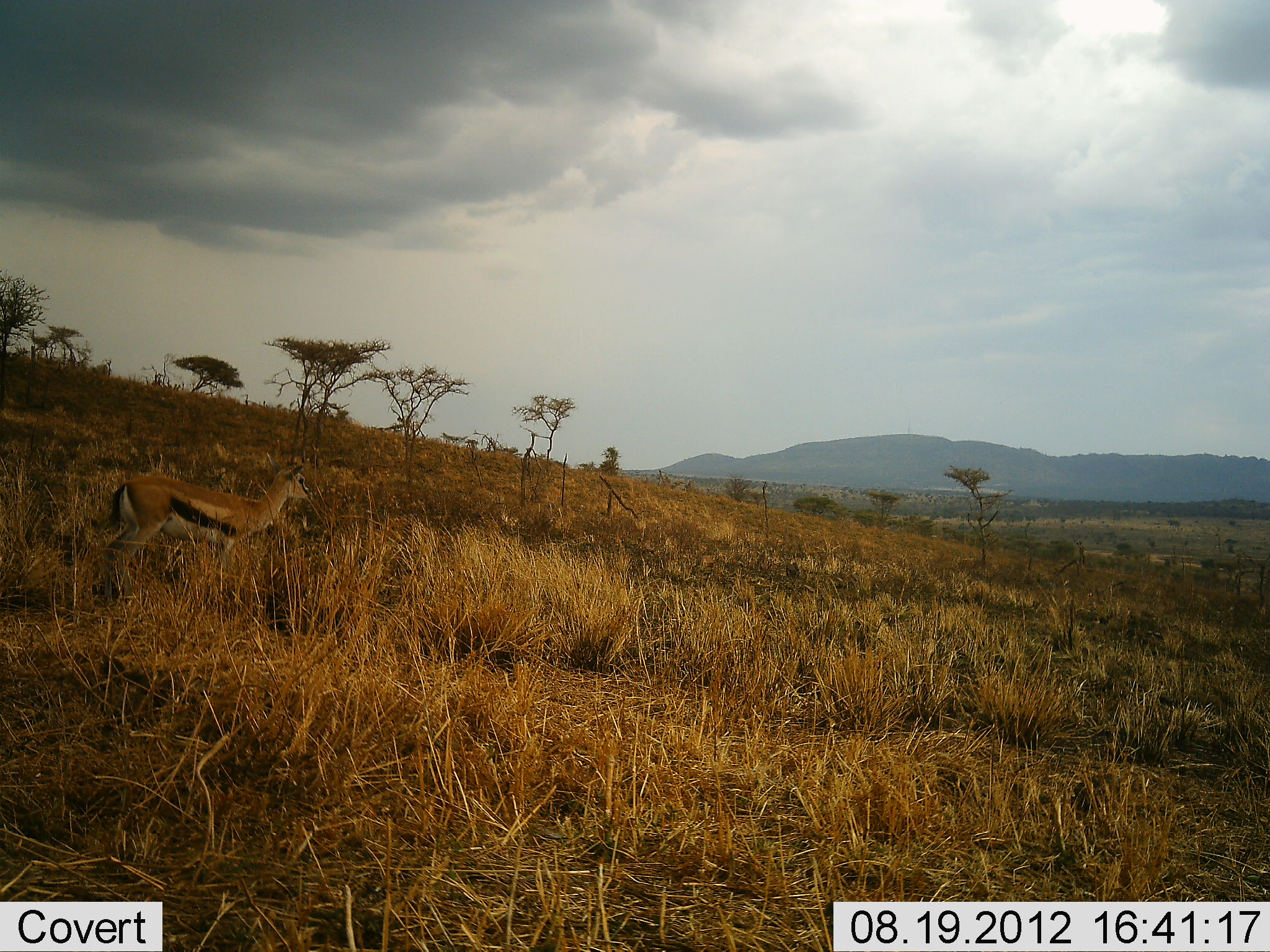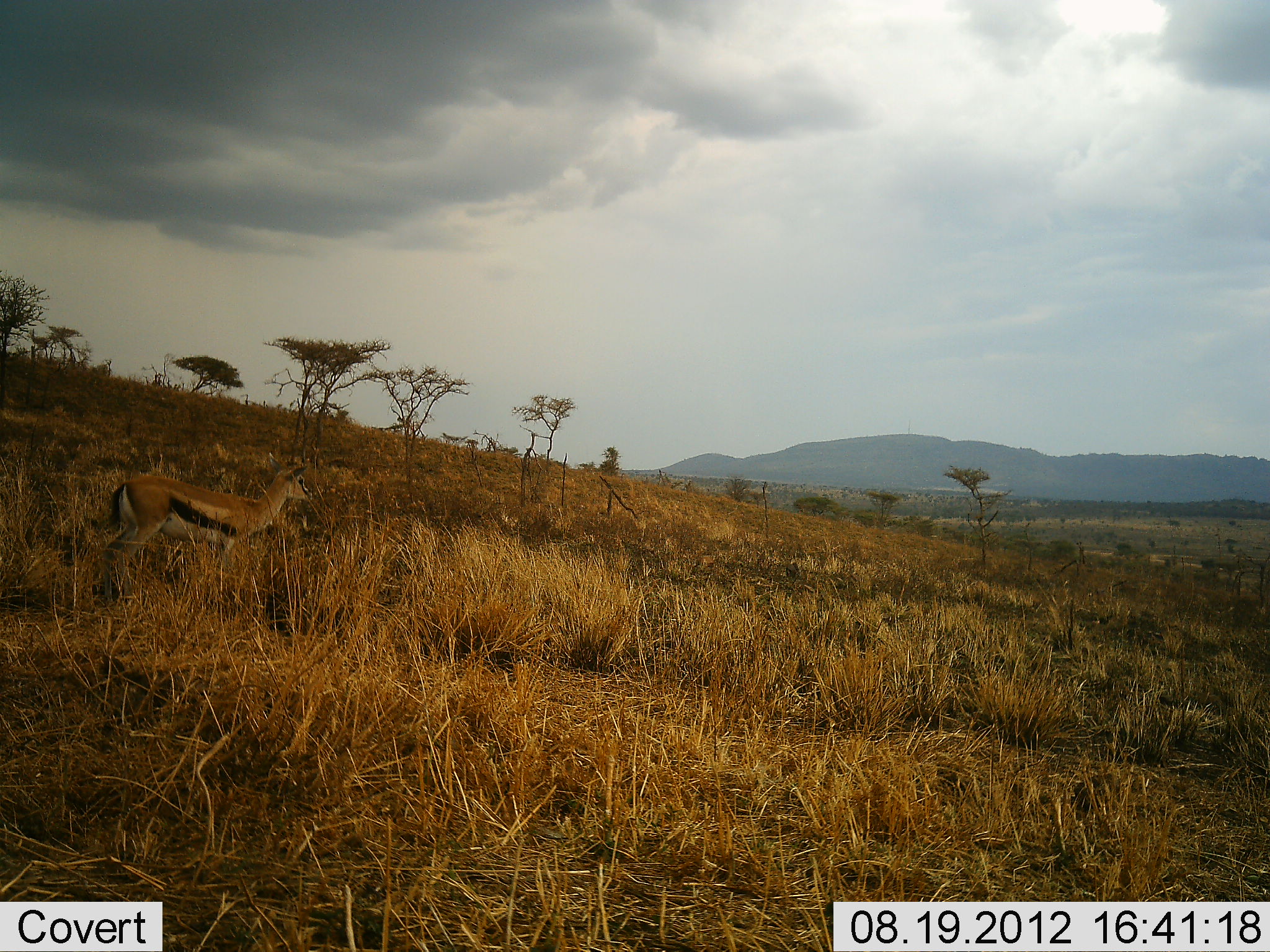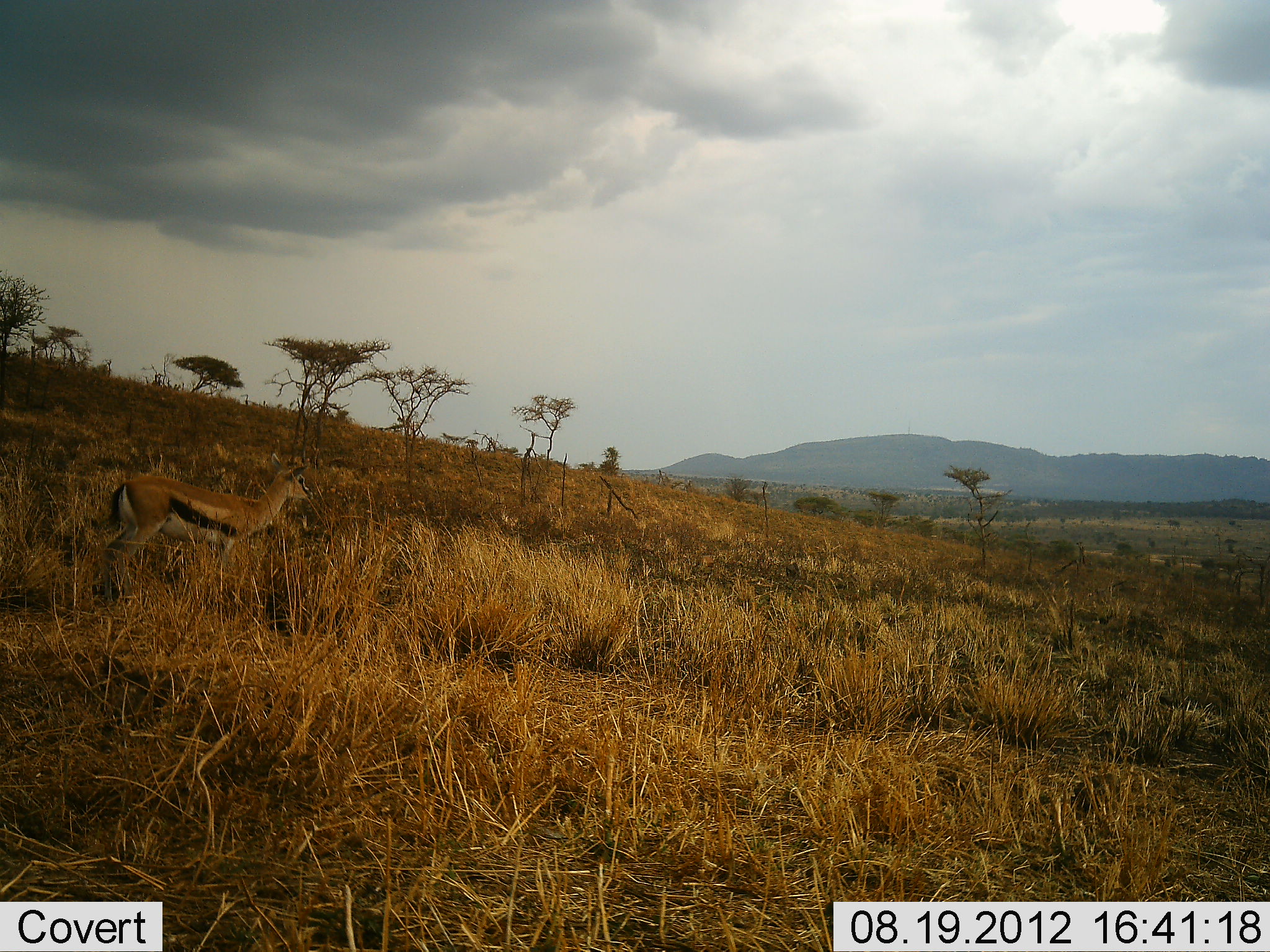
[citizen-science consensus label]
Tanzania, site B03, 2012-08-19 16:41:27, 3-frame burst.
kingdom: Animalia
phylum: Chordata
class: Mammalia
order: Artiodactyla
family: Bovidae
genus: Eudorcas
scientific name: Eudorcas thomsonii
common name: thomson's gazelle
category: gazellethomsons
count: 1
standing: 100%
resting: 0%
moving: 0%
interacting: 0%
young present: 0%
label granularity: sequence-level